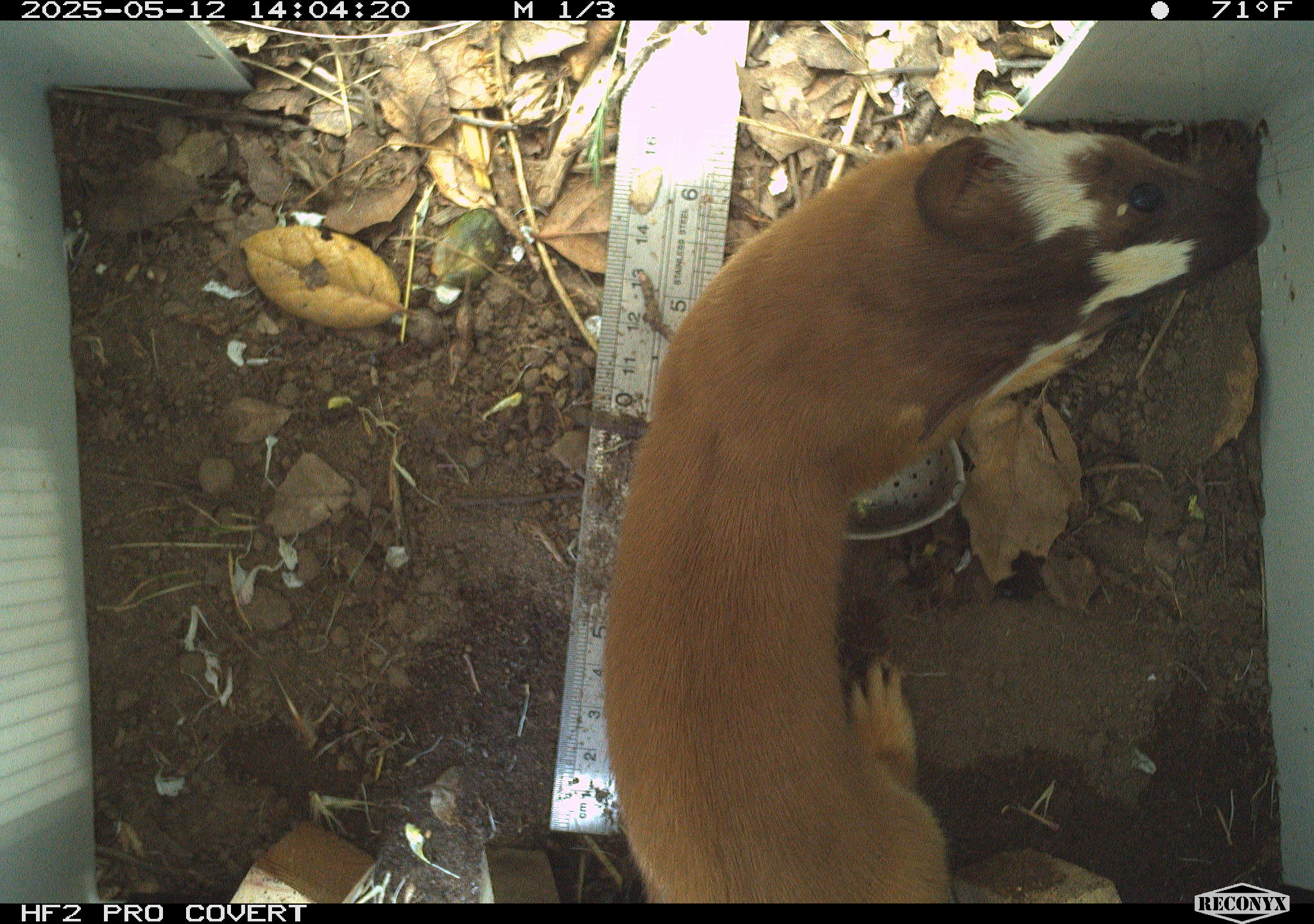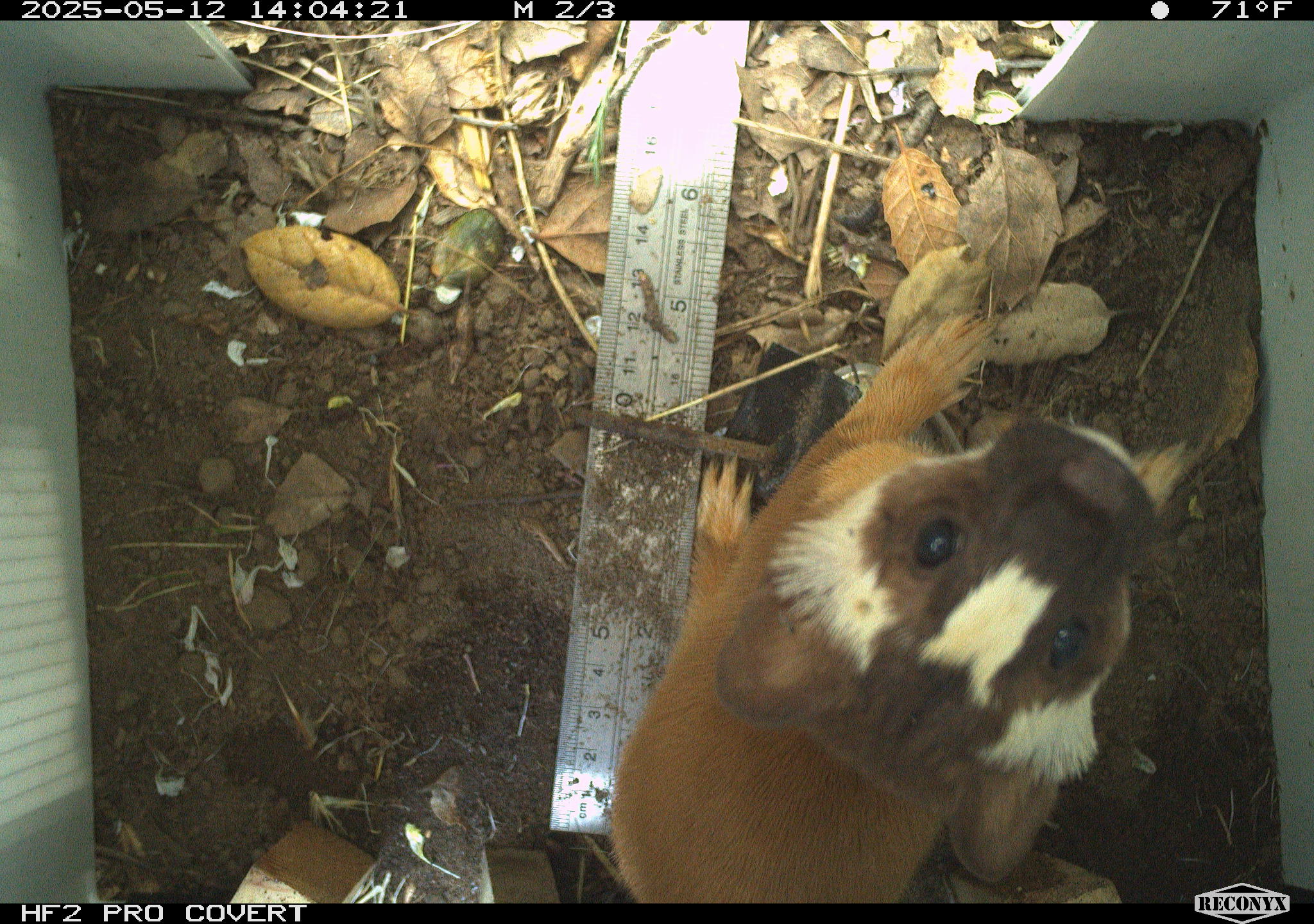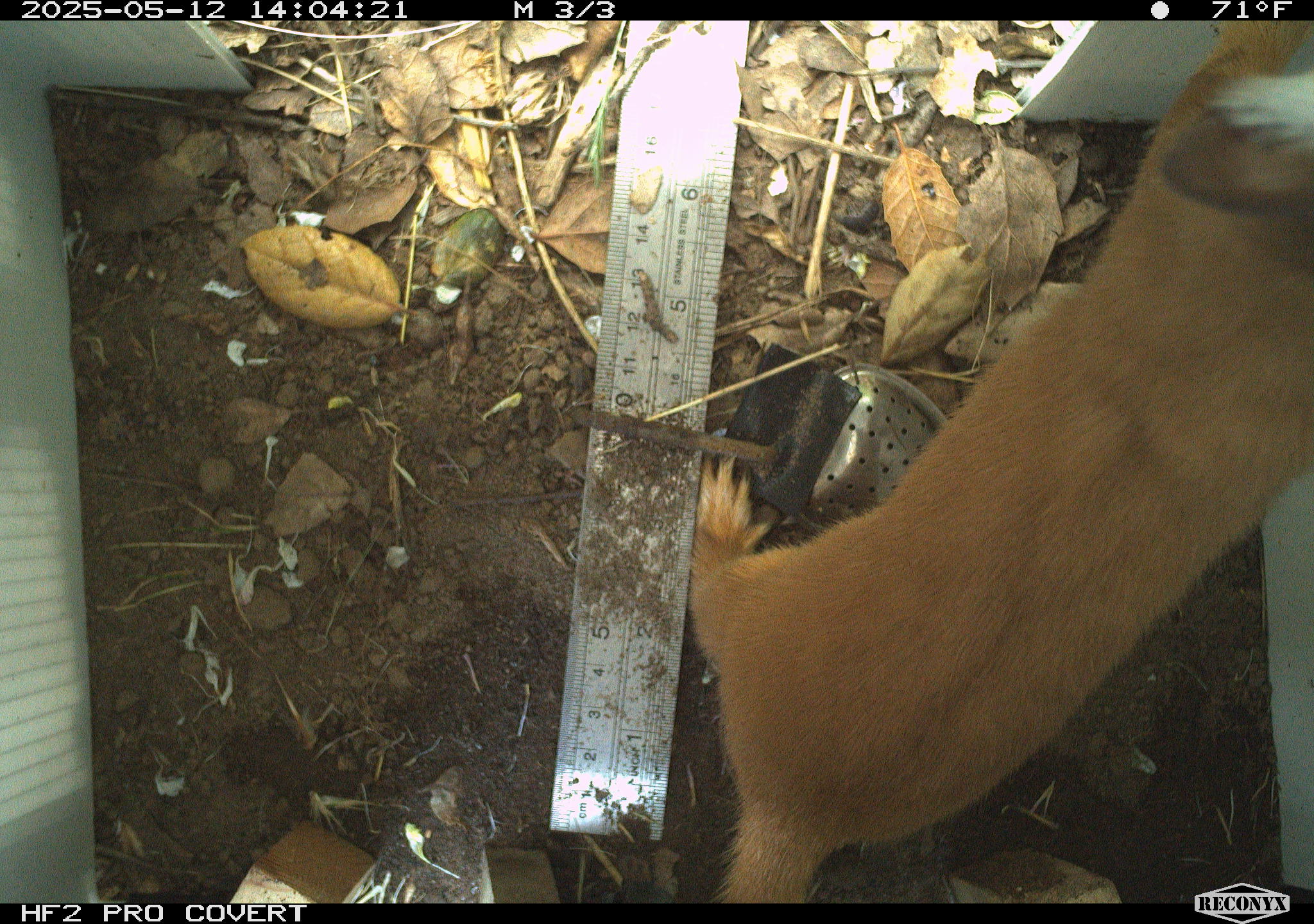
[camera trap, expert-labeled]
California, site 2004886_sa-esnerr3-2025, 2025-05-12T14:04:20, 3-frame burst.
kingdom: Animalia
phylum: Chordata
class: Mammalia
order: Carnivora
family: Mustelidae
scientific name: Mustelinae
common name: true weasels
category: mustelinae subfamily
Mustelinae subfamily (true weasels) (Mustelinae).